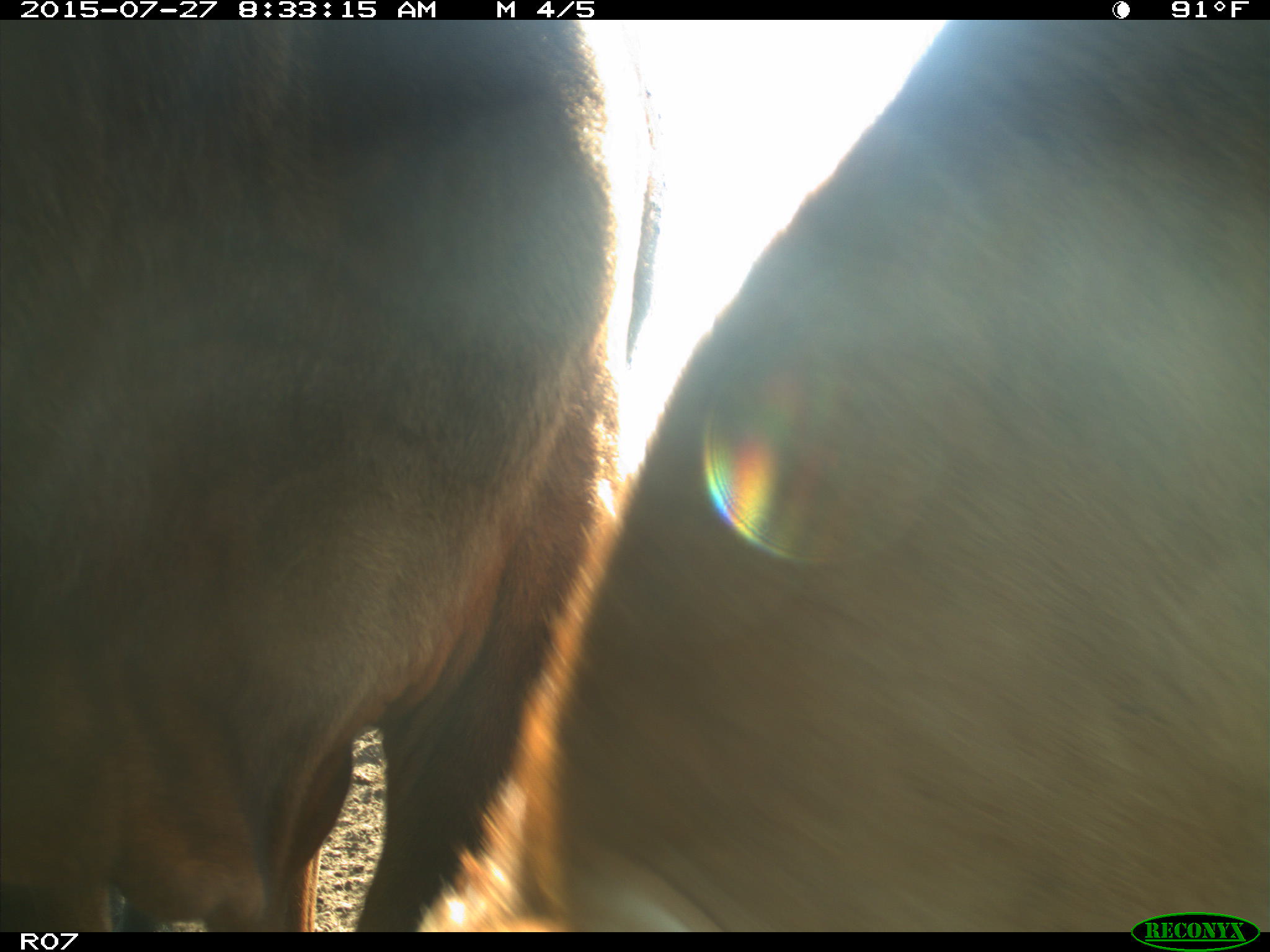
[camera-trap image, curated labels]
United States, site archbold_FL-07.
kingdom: Animalia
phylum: Chordata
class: Mammalia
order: Artiodactyla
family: Bovidae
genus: Bos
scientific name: Bos taurus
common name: domestic cow